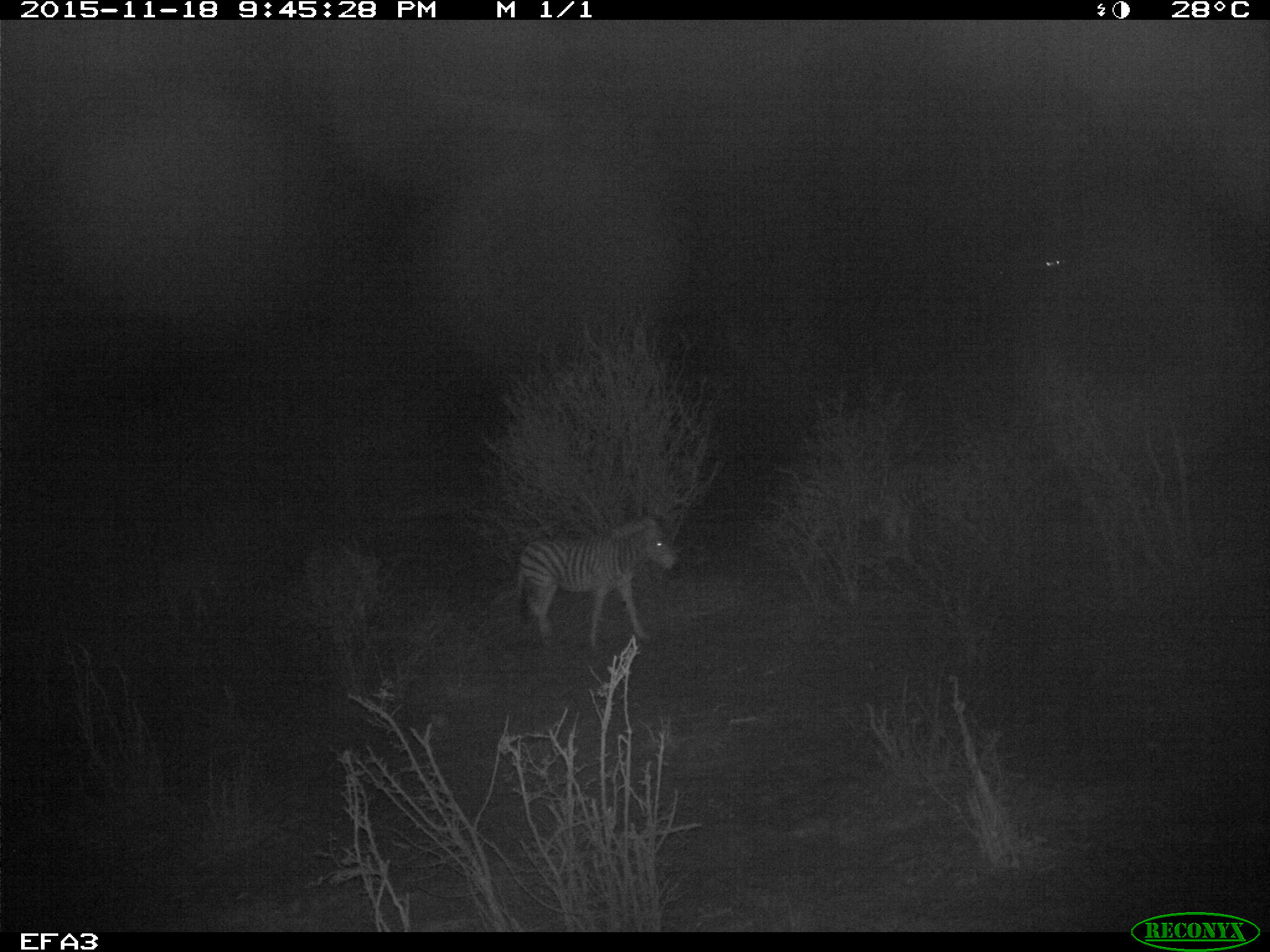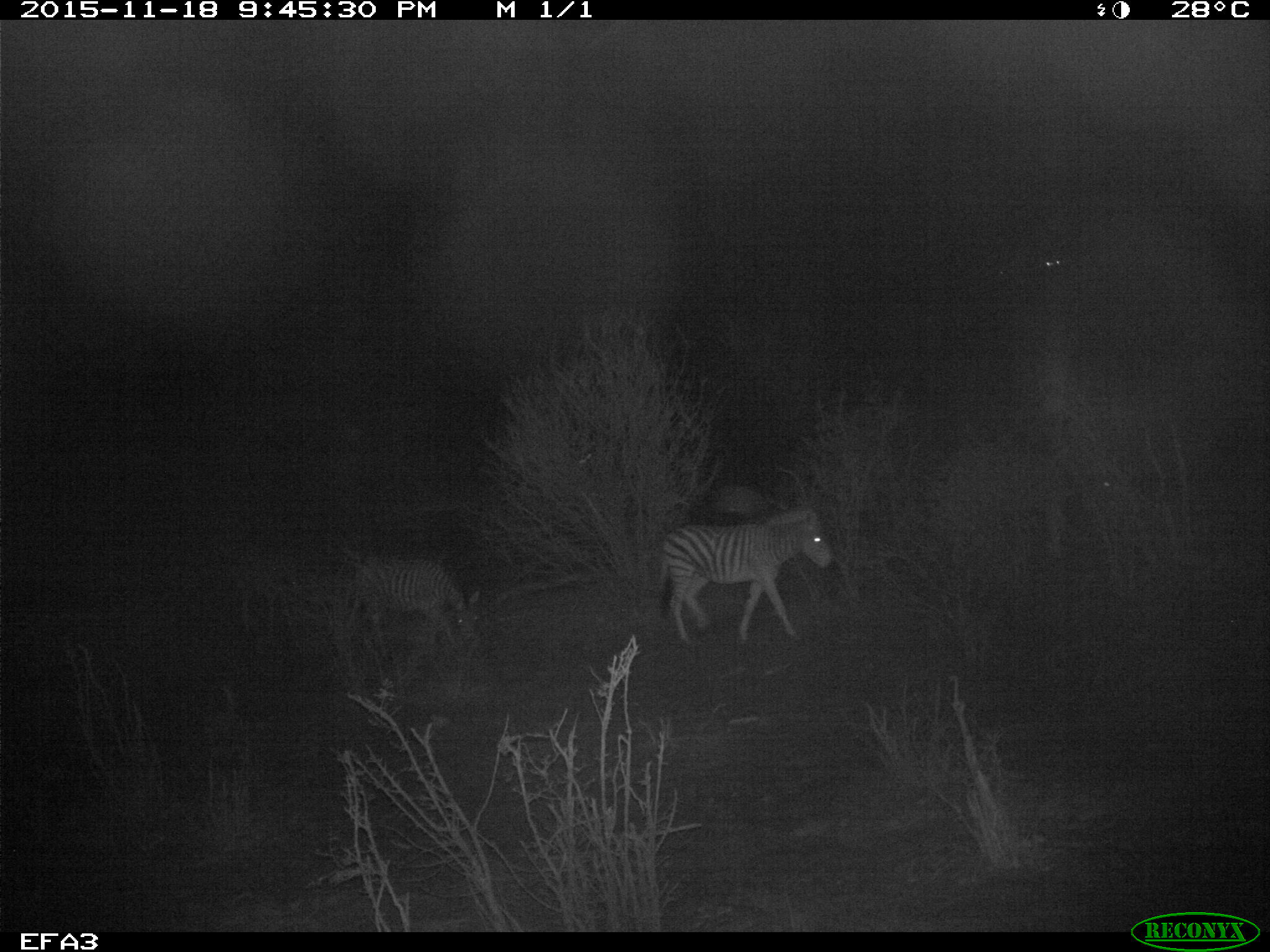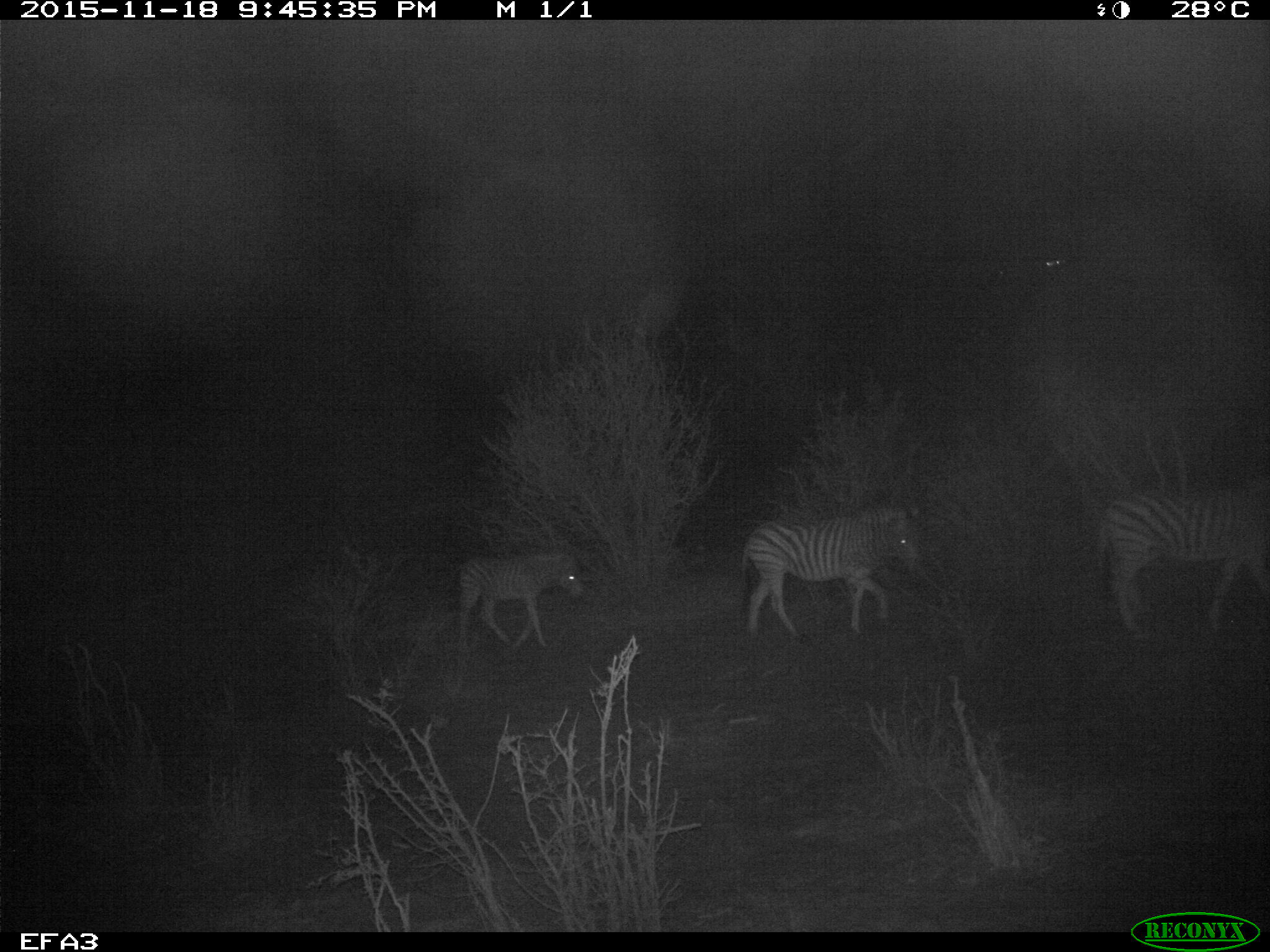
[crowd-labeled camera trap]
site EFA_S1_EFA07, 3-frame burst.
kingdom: Animalia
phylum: Chordata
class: Mammalia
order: Perissodactyla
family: Equidae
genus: Equus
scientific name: Equus quagga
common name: plains zebra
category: zebraplains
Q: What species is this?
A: Zebraplains (plains zebra) (Equus quagga).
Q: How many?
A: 1.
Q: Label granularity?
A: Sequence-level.